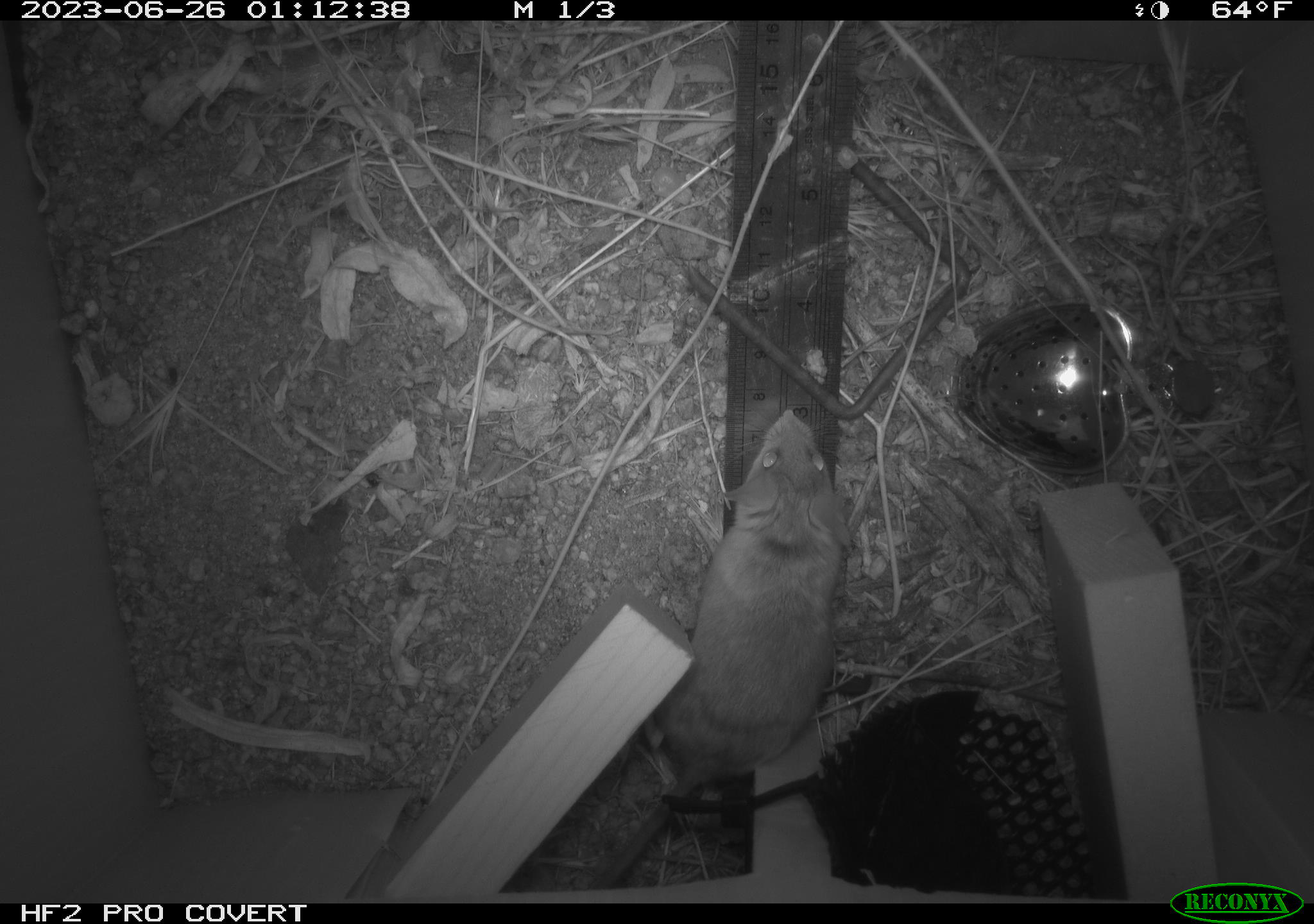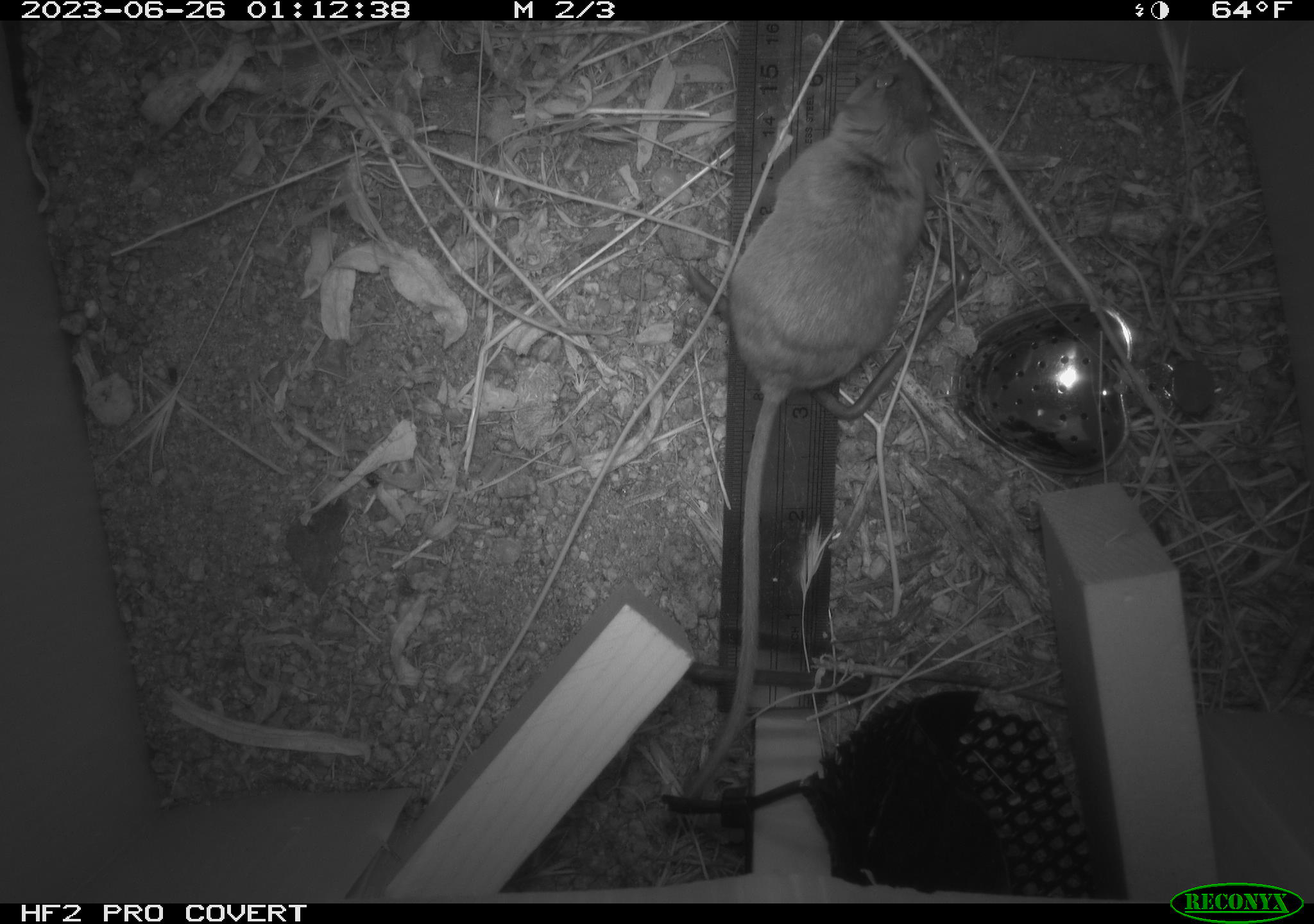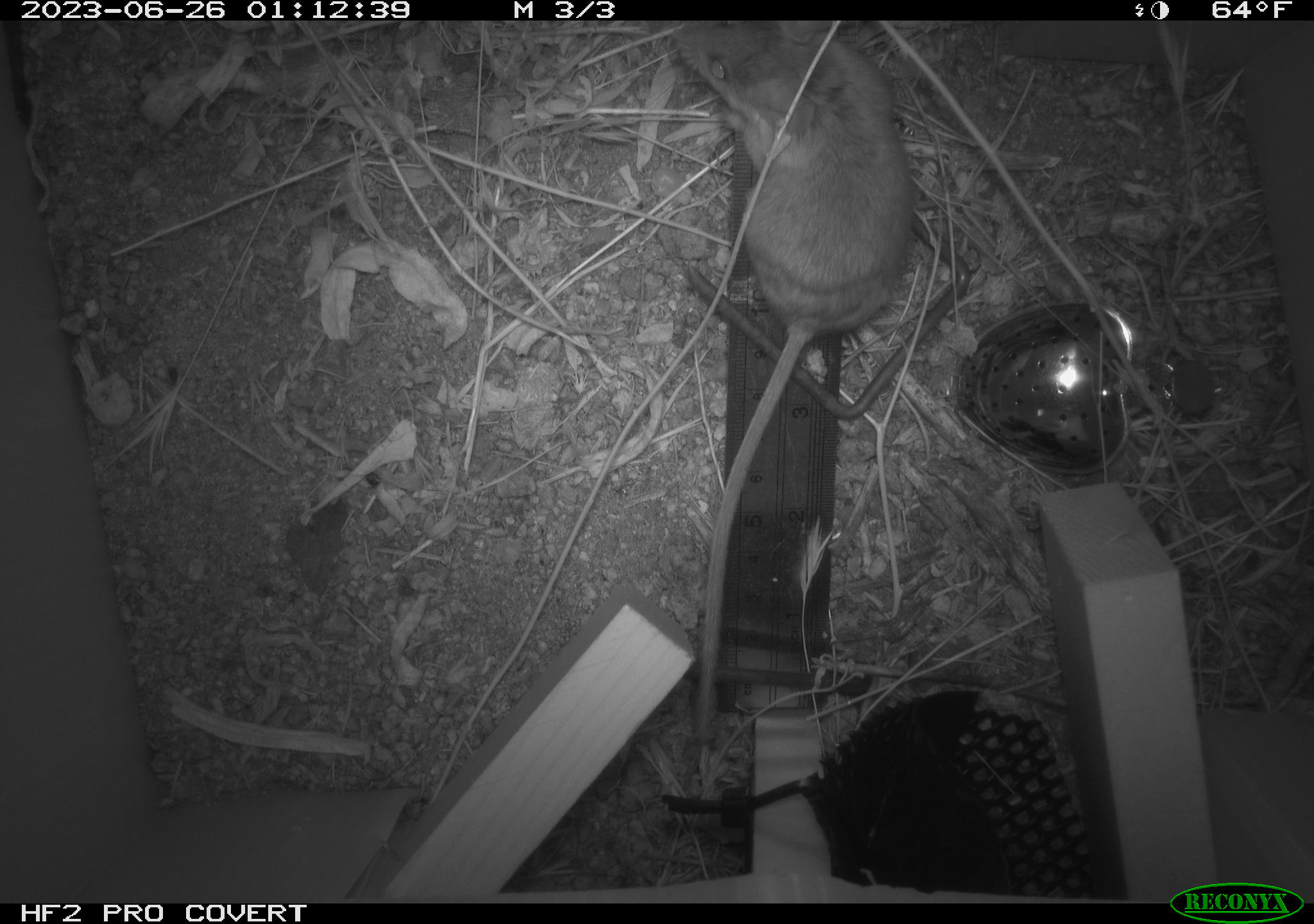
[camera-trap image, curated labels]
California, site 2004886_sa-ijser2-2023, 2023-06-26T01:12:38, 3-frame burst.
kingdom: Animalia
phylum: Chordata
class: Mammalia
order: Rodentia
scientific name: Rodentia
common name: mouse species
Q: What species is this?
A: Mouse species (Rodentia).